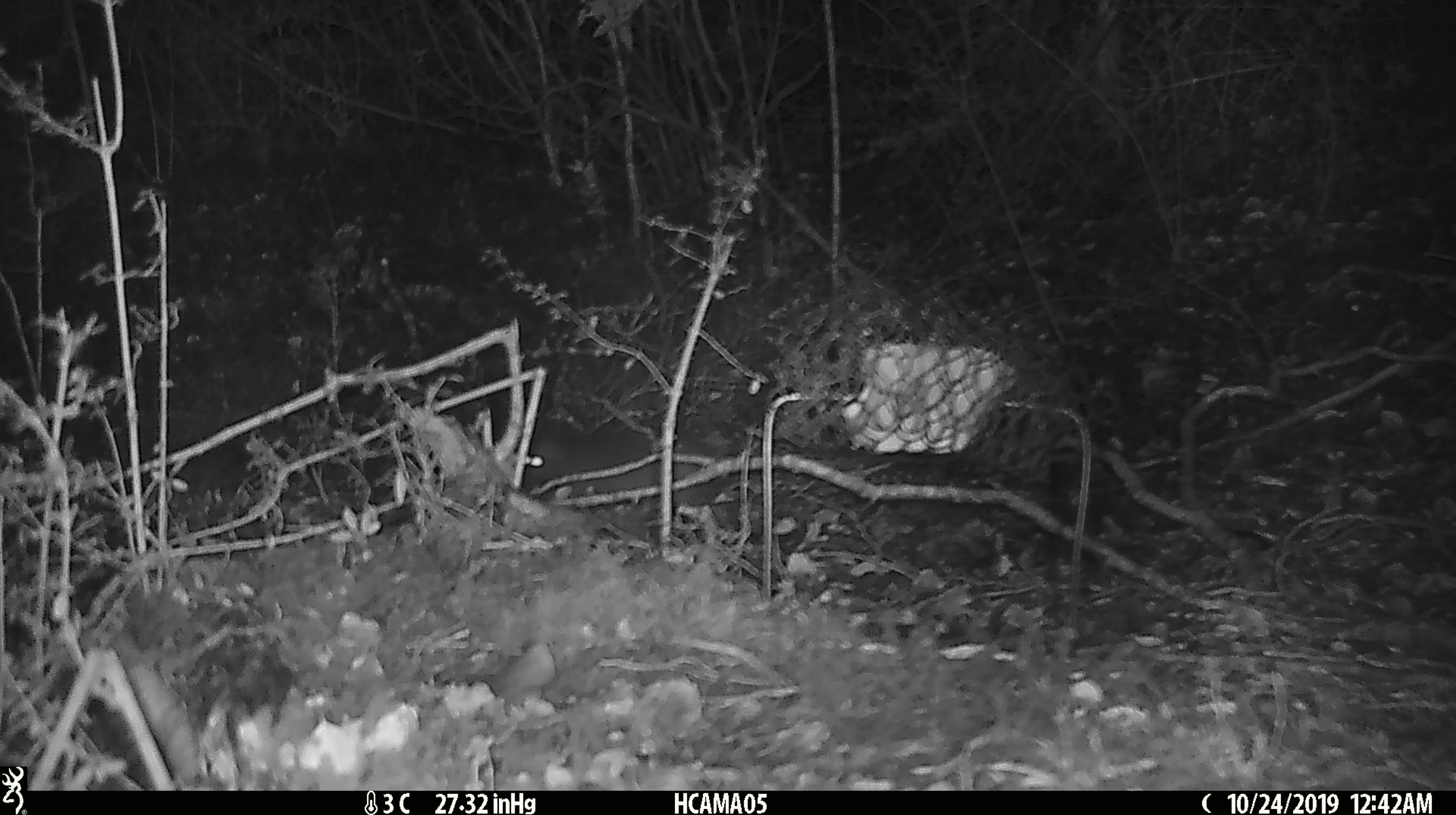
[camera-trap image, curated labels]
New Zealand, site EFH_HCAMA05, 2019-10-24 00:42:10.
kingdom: Animalia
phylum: Chordata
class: Mammalia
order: Rodentia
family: Muridae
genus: Mus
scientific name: Mus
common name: mouse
Mouse (Mus).